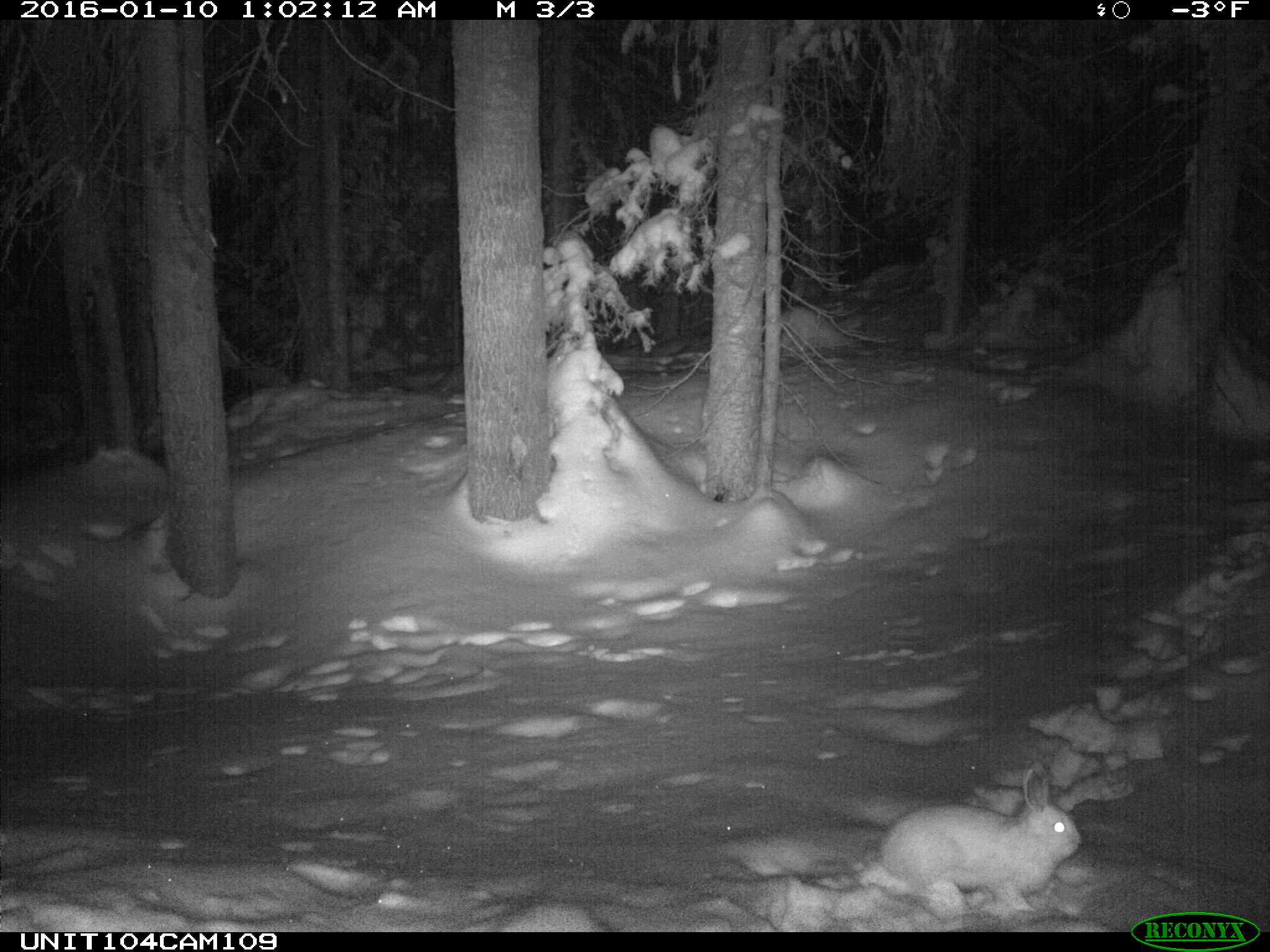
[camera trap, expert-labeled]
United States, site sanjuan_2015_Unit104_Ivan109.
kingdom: Animalia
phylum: Chordata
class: Mammalia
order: Lagomorpha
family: Leporidae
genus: Lepus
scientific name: Lepus americanus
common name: snowshoe hare